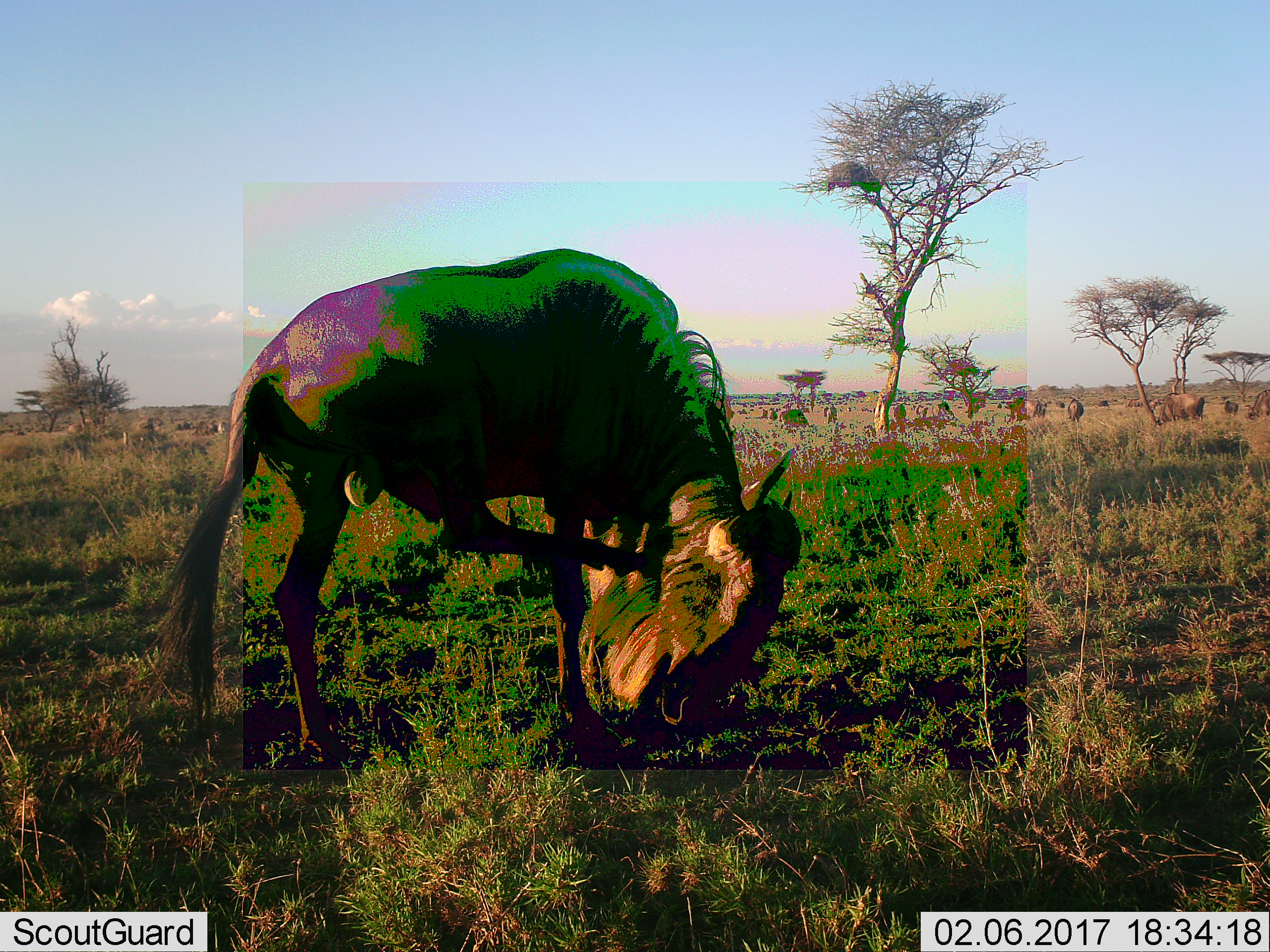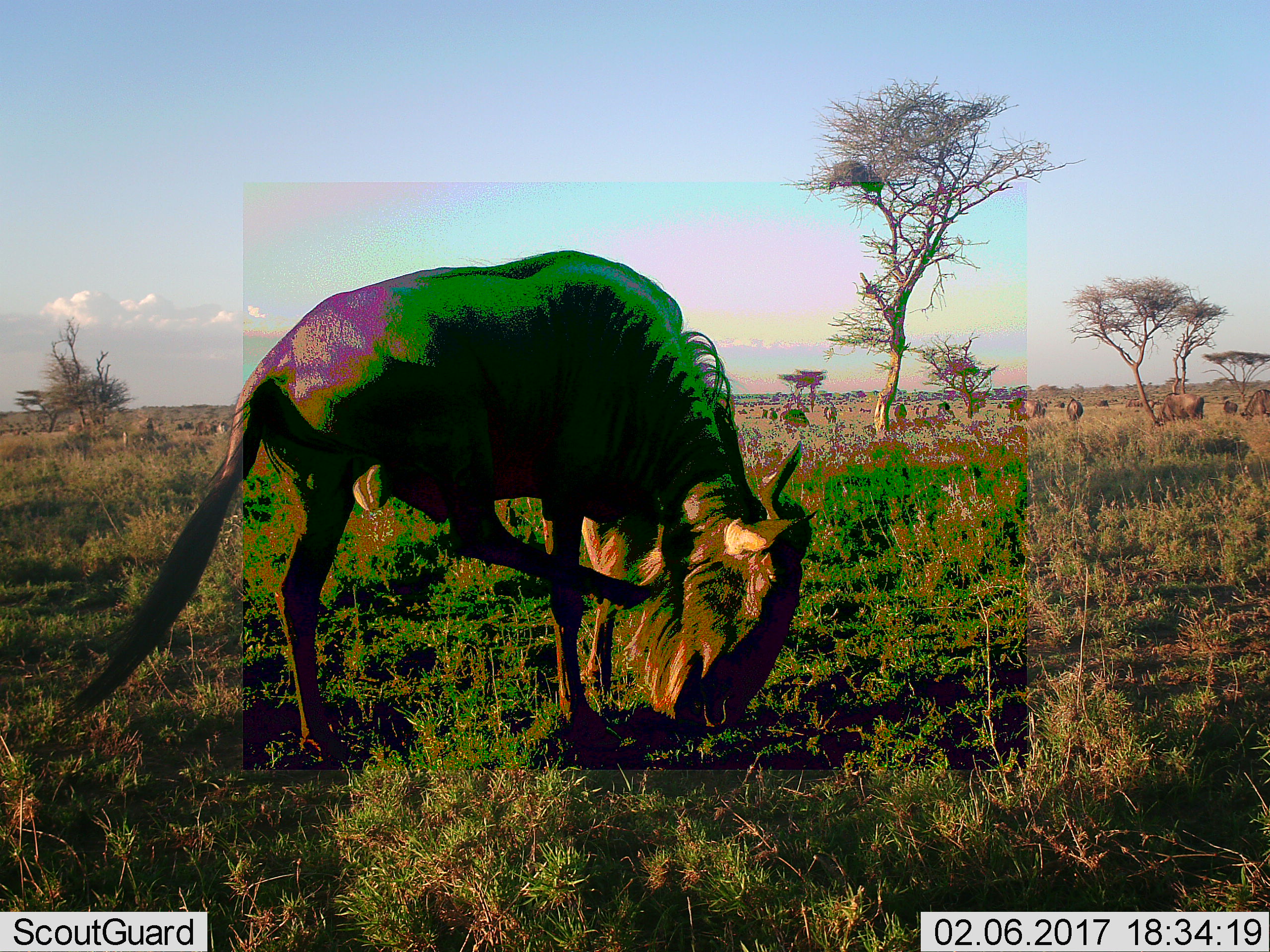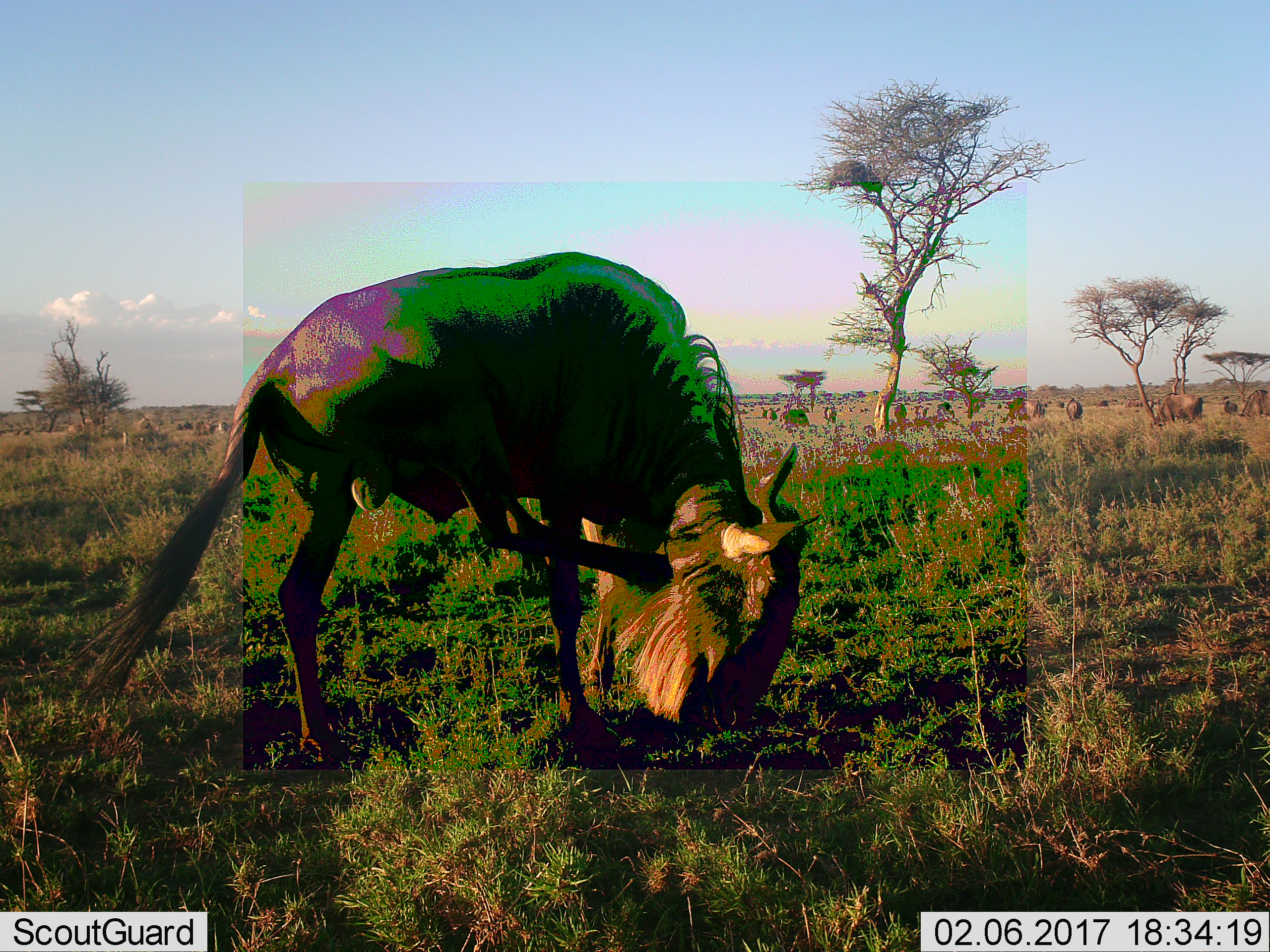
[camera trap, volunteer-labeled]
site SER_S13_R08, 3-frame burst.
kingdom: Animalia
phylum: Chordata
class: Mammalia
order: Artiodactyla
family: Bovidae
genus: Connochaetes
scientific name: Connochaetes taurinus taurinus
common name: blue wildebeest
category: wildebeestblue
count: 1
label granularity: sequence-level